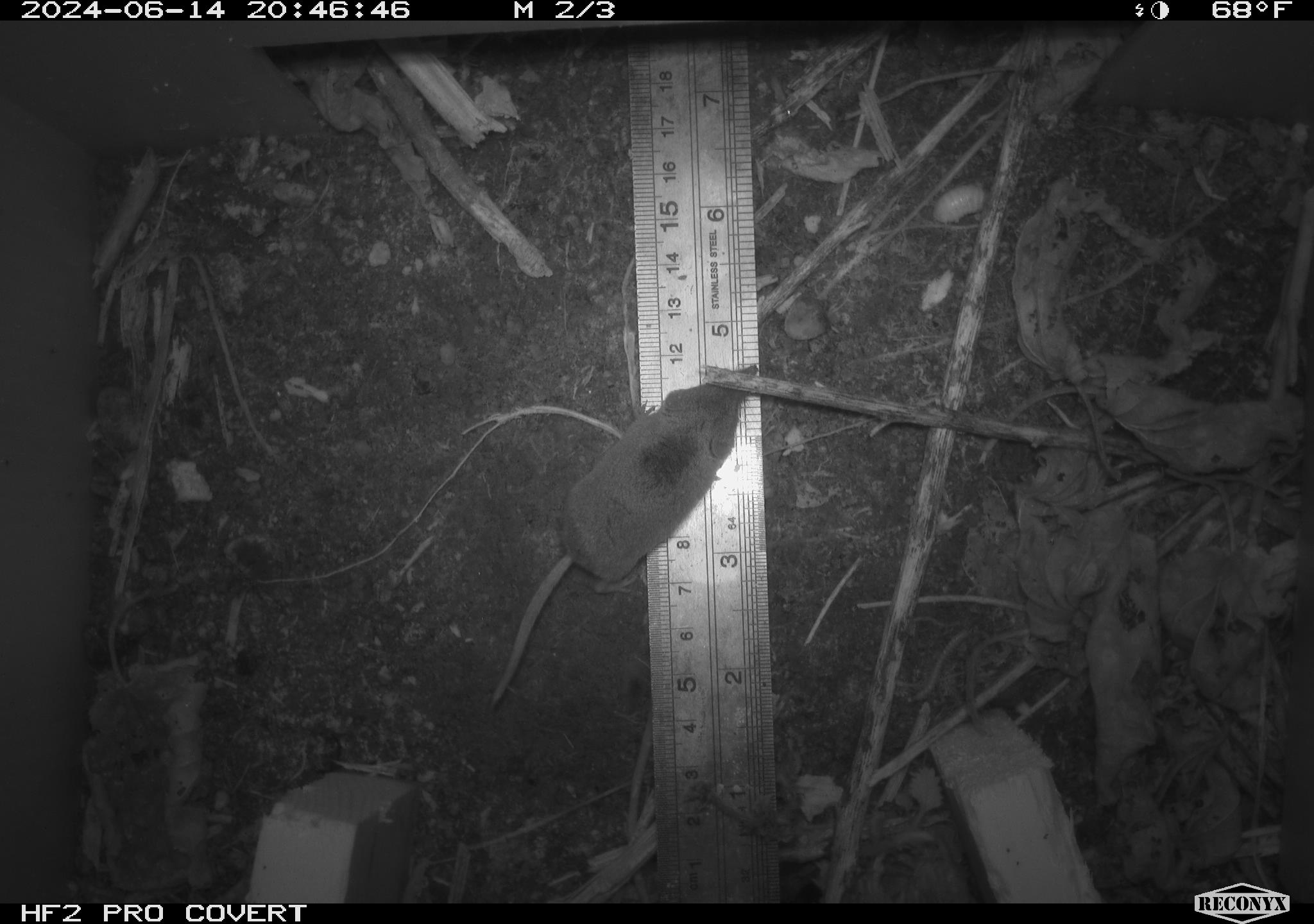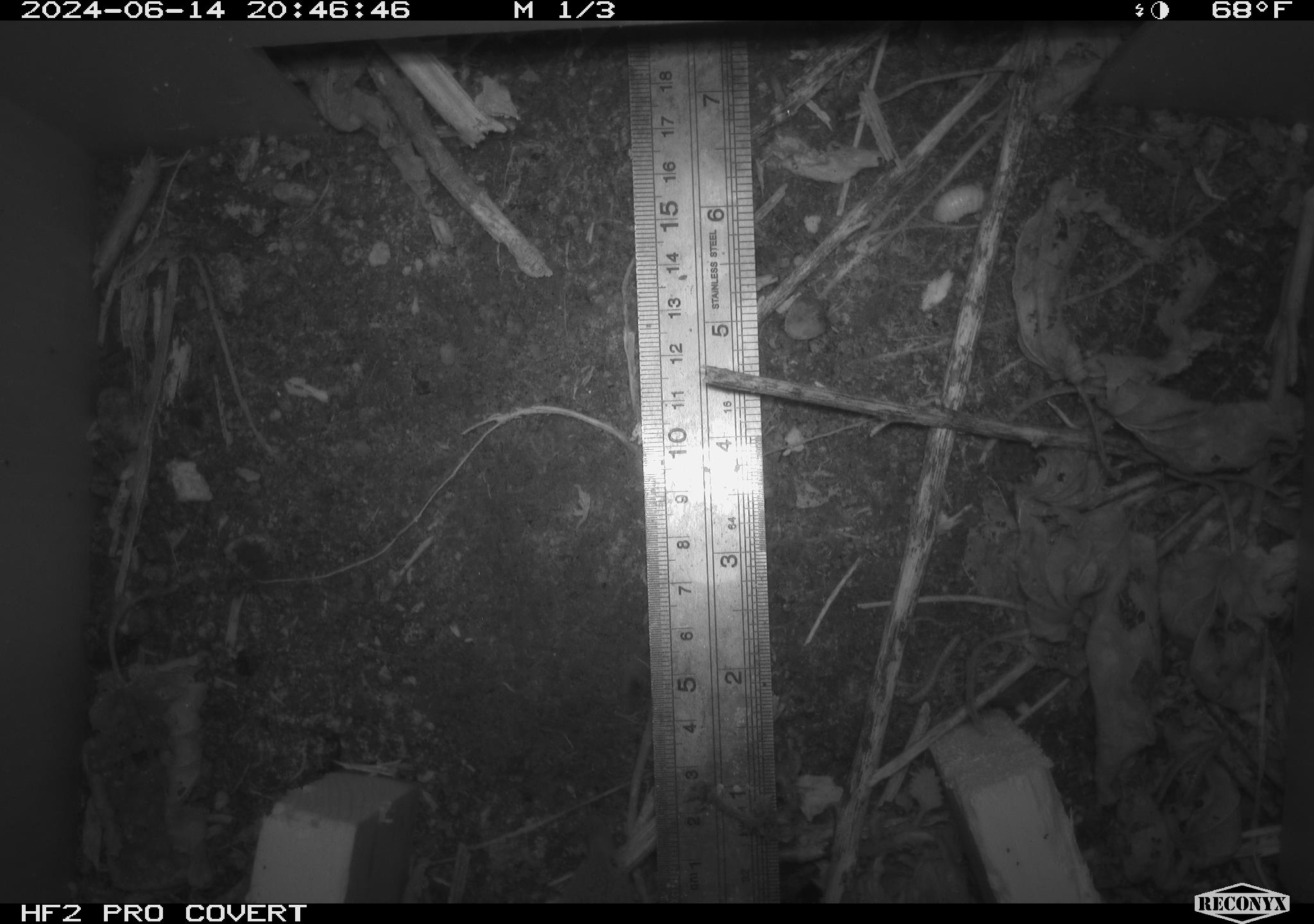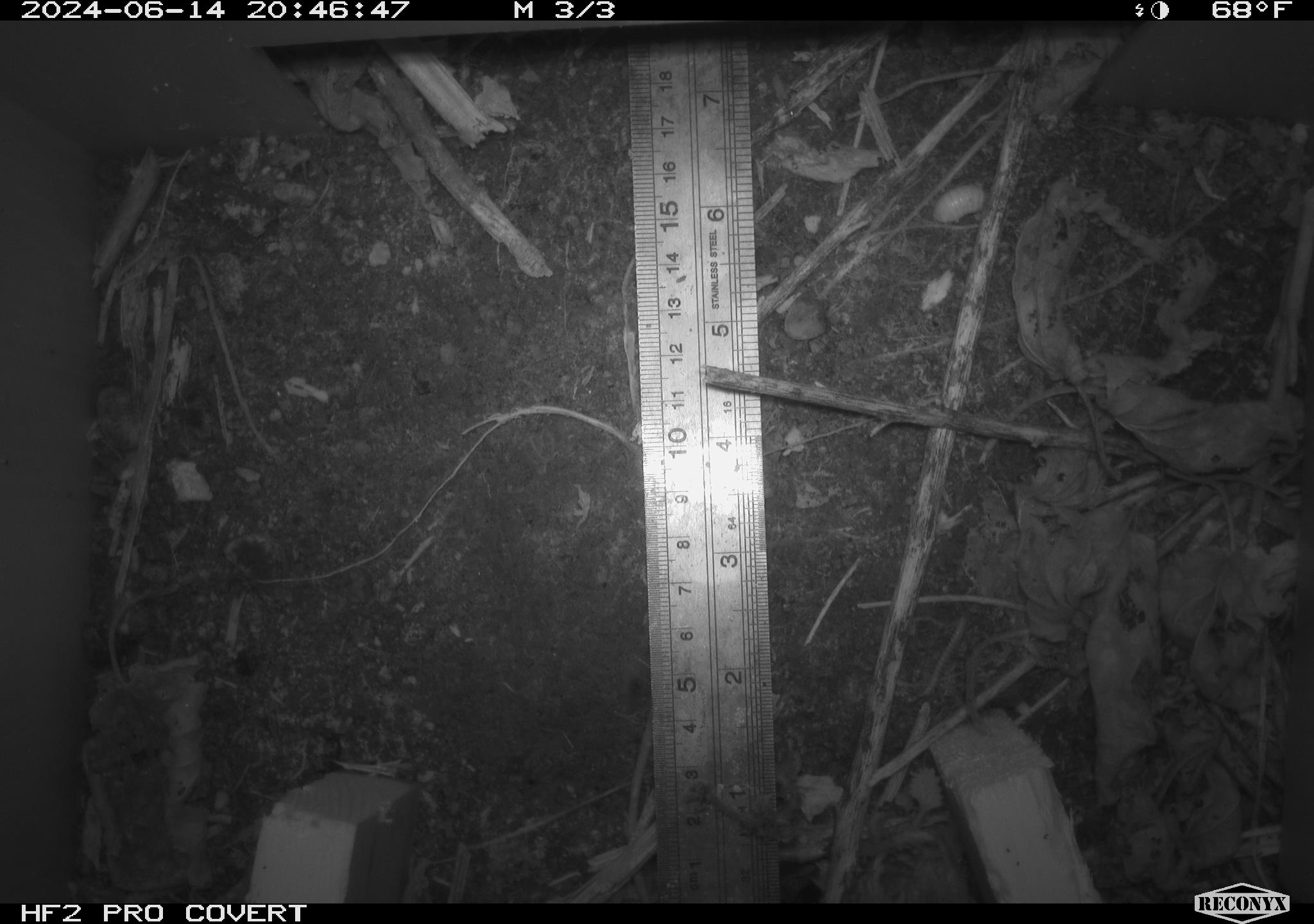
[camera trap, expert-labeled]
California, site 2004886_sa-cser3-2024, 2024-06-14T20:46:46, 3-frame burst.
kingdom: Animalia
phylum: Chordata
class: Mammalia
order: Eulipotyphla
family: Soricidae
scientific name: Soricidae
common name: shrews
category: soricidae family